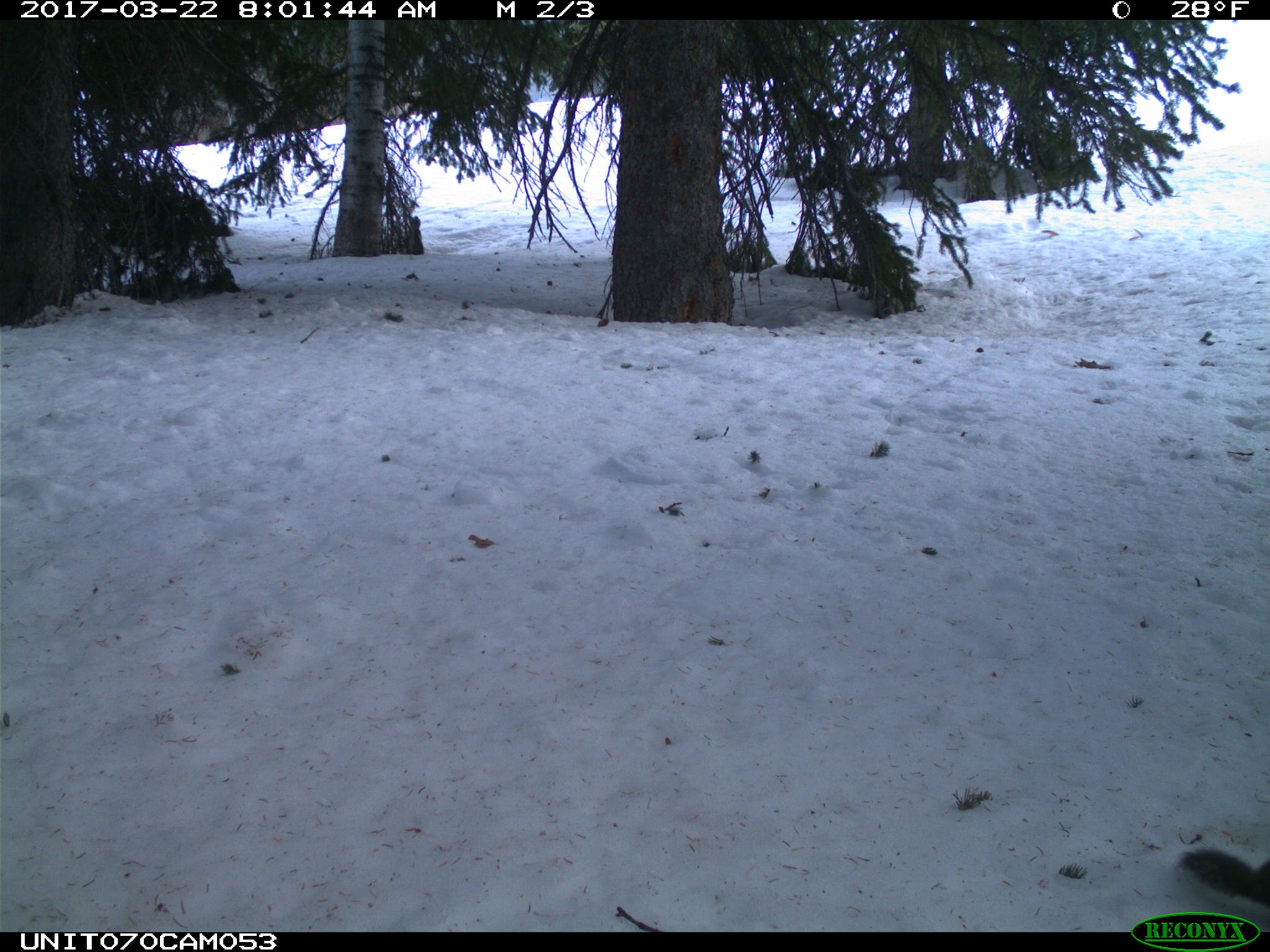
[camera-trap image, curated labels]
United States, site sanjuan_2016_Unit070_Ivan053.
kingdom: Animalia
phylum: Chordata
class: Mammalia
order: Rodentia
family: Sciuridae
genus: Tamiasciurus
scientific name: Tamiasciurus hudsonicus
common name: american red squirrel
Tamiasciurus hudsonicus (american red squirrel).